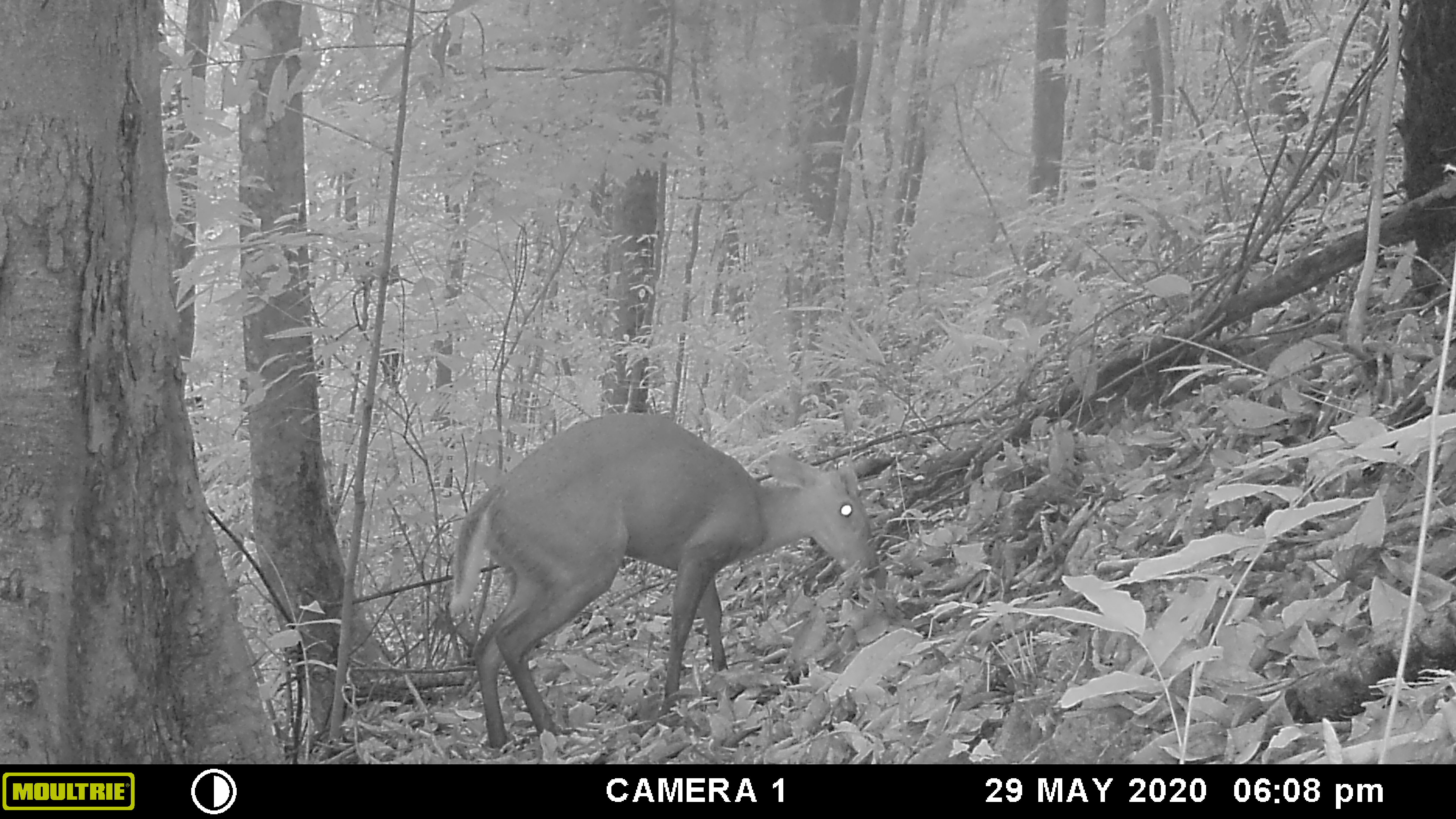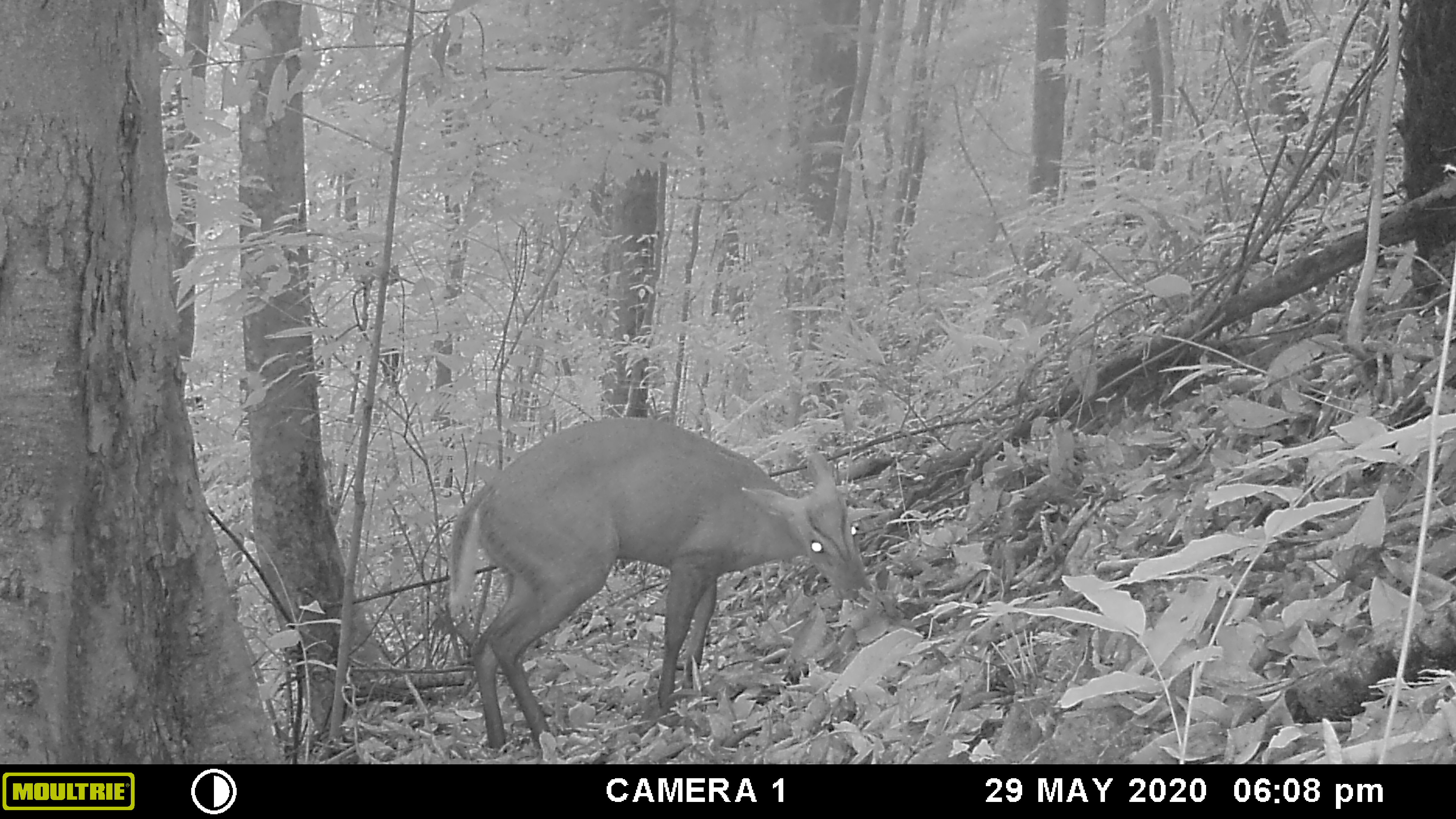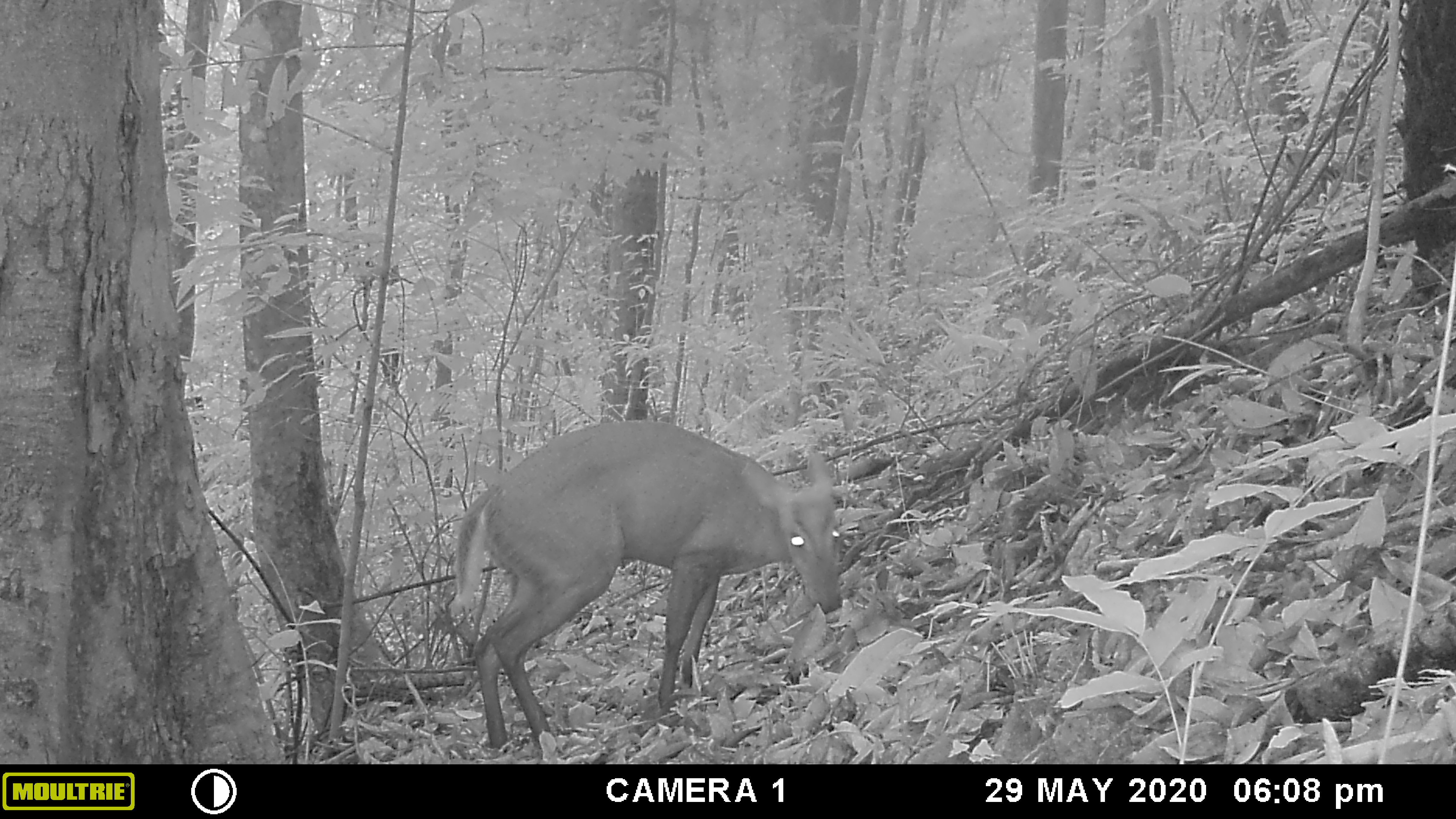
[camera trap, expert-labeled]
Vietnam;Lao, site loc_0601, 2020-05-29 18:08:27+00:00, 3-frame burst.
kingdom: Animalia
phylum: Chordata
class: Mammalia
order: Artiodactyla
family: Cervidae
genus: Muntiacus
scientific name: Muntiacus rooseveltorum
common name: roosevelt's muntjac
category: roosevelts muntjac group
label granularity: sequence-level